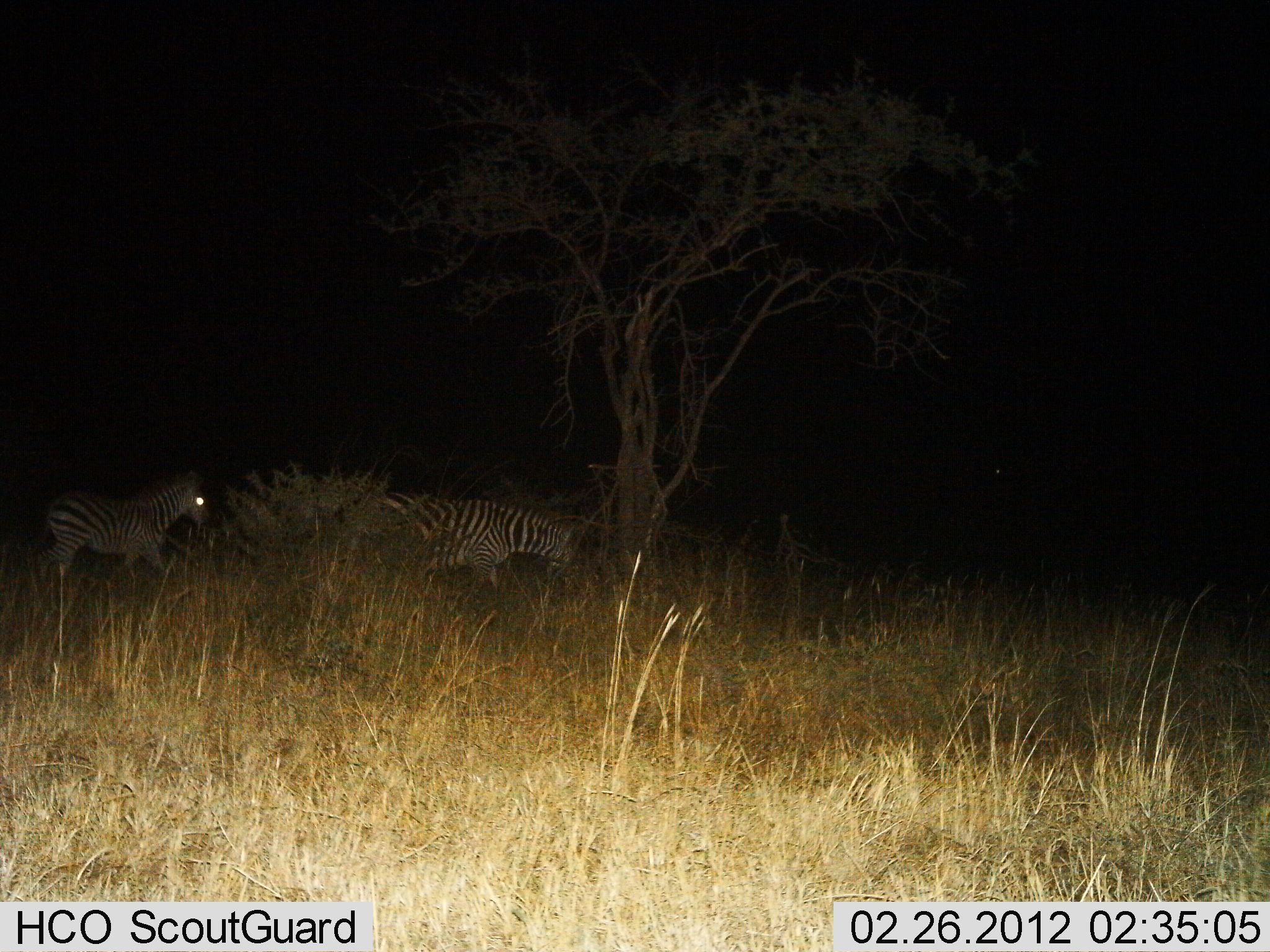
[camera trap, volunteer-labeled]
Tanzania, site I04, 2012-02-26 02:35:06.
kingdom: Animalia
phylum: Chordata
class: Mammalia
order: Perissodactyla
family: Equidae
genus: Equus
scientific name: Equus quagga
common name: plains zebra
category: zebra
Zebra (plains zebra) (Equus quagga), count 2. Behavior (volunteer vote fractions): standing 40%, resting 0%, moving 60%, interacting 0%. Young present (vote fraction): 13%. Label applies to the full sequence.